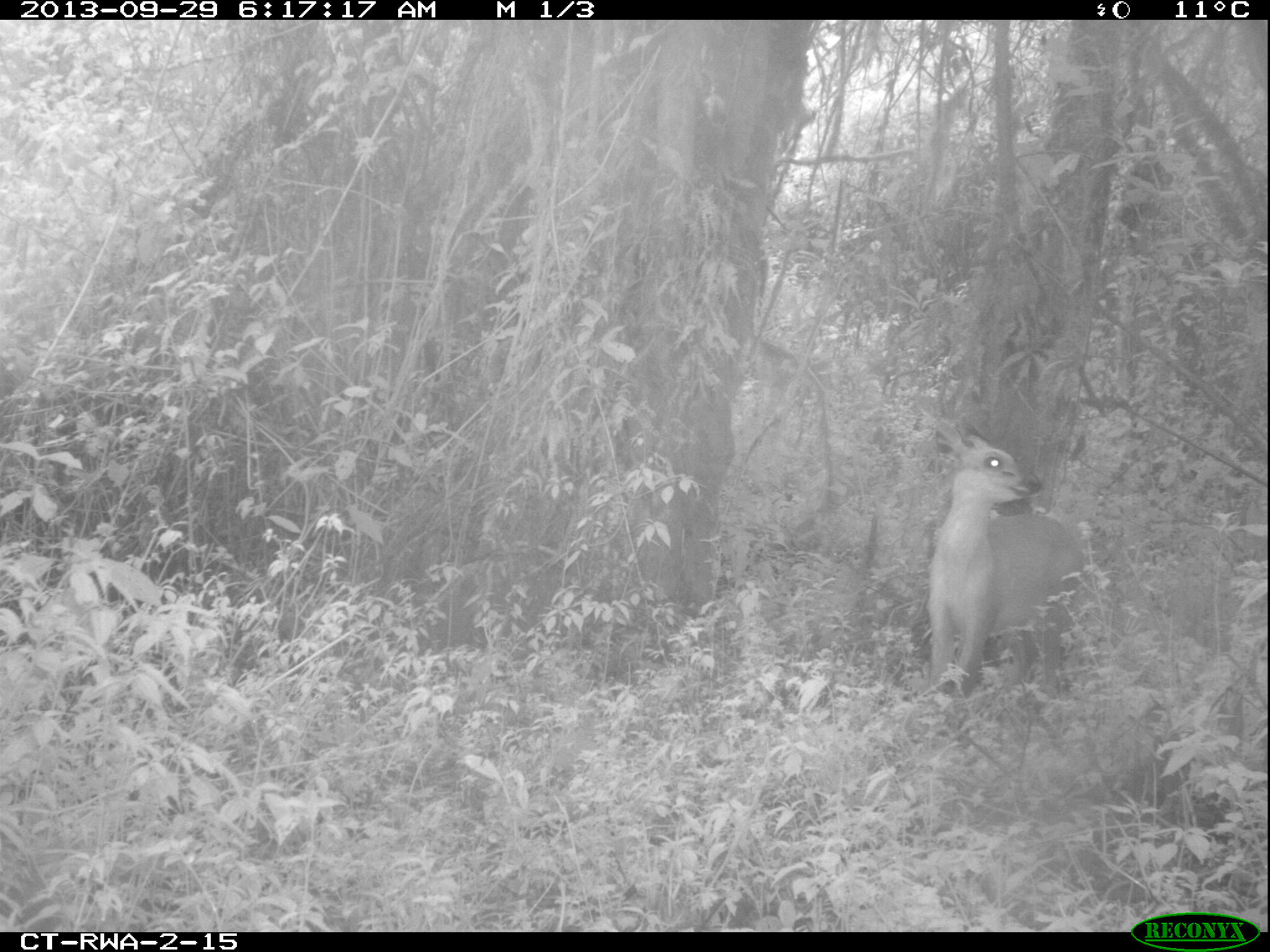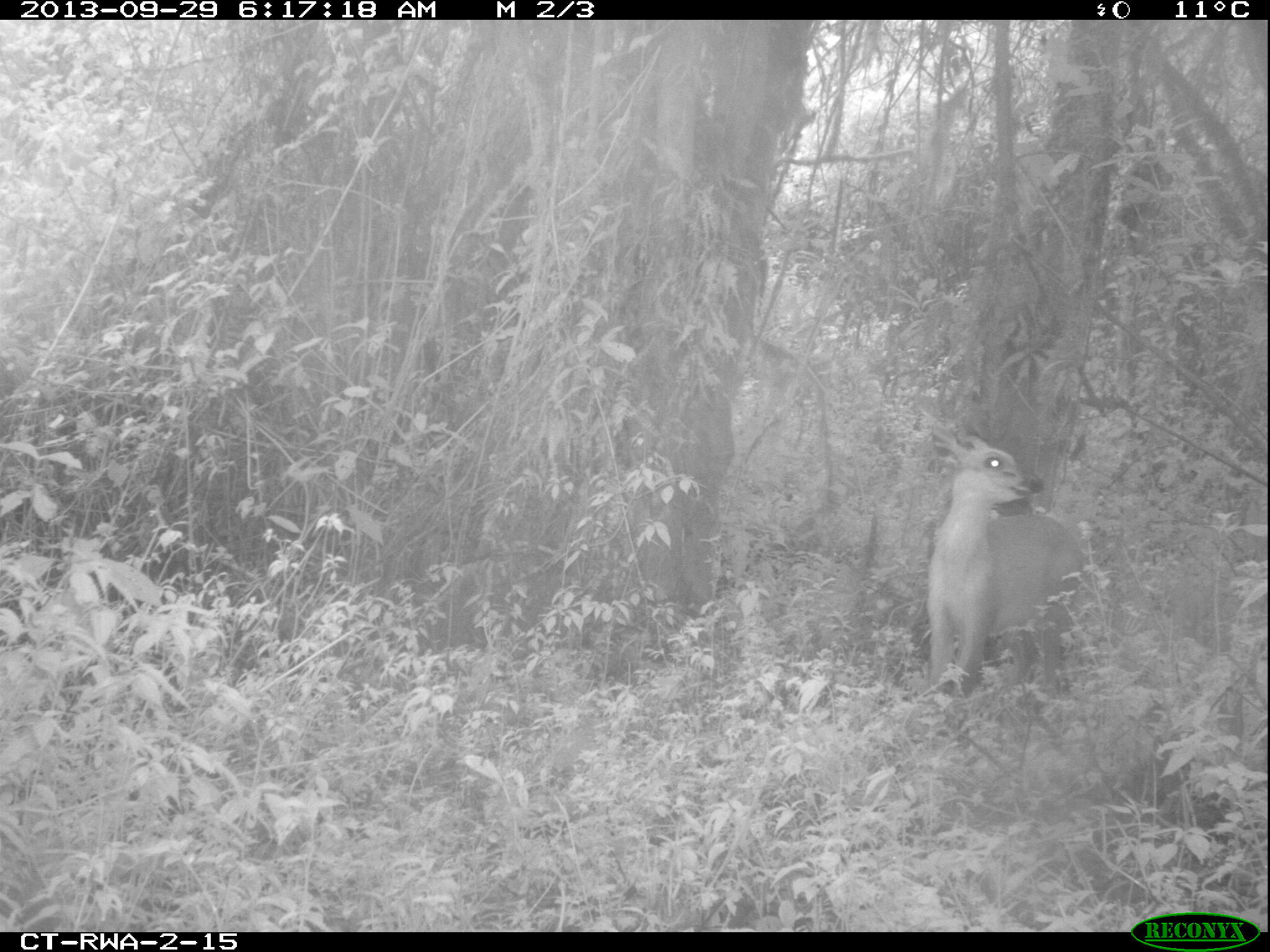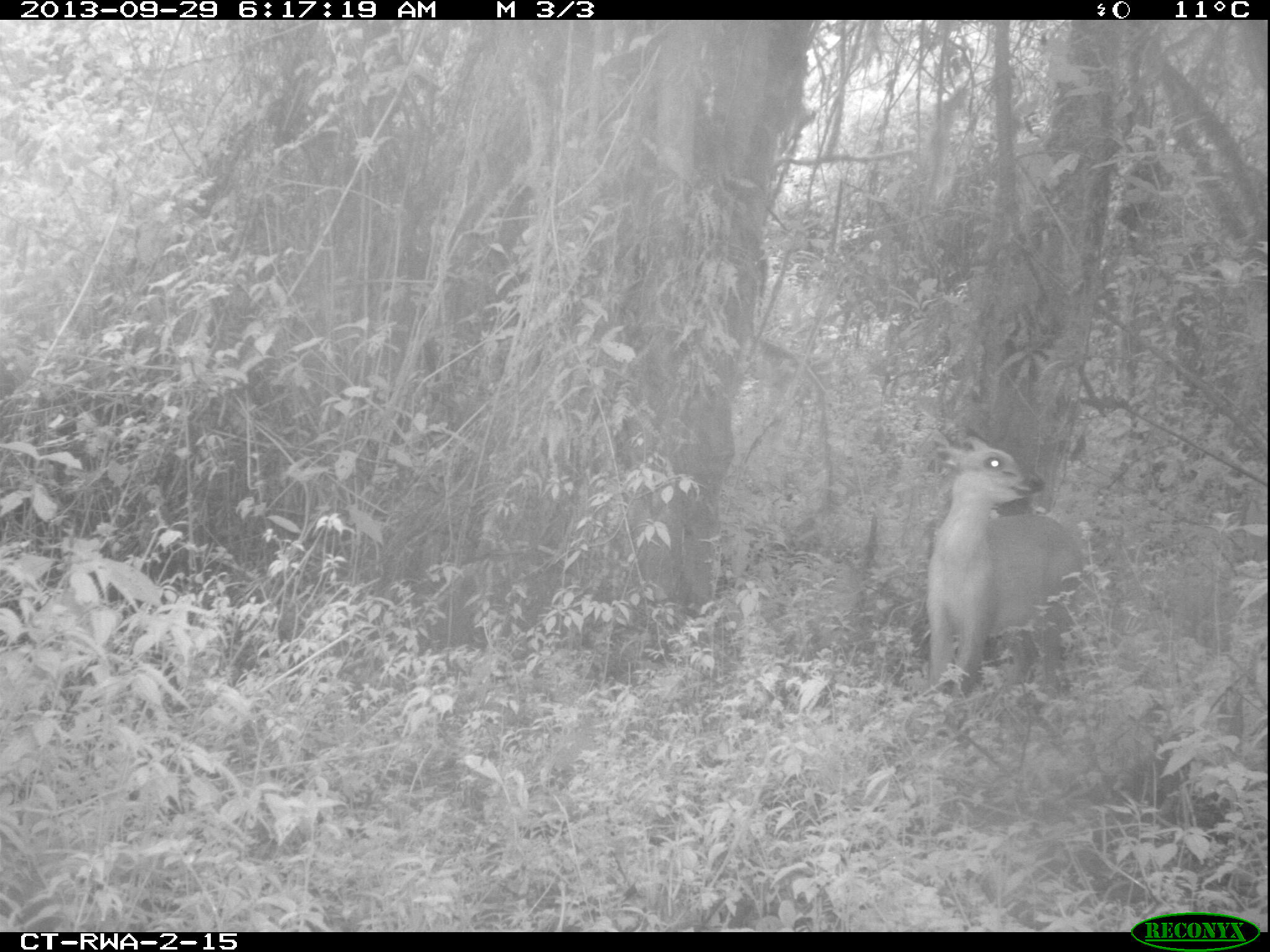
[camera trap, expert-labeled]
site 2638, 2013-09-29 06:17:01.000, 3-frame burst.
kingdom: Animalia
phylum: Chordata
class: Mammalia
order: Artiodactyla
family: Bovidae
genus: Cephalophus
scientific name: Cephalophus nigrifrons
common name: black-fronted duiker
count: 1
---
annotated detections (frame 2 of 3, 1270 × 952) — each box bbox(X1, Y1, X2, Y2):
cephalophus nigrifrons: bbox(923, 420, 1085, 724)